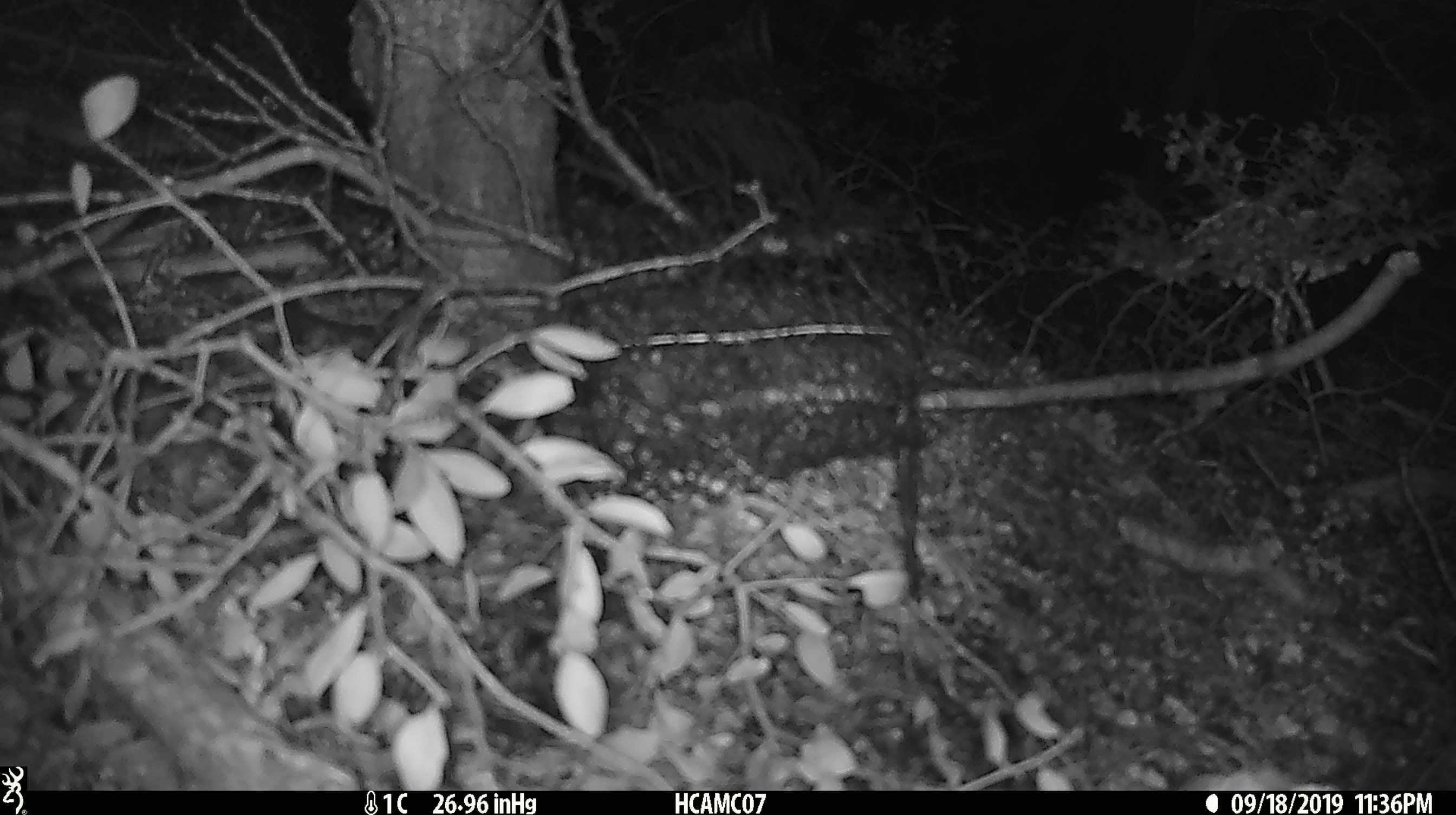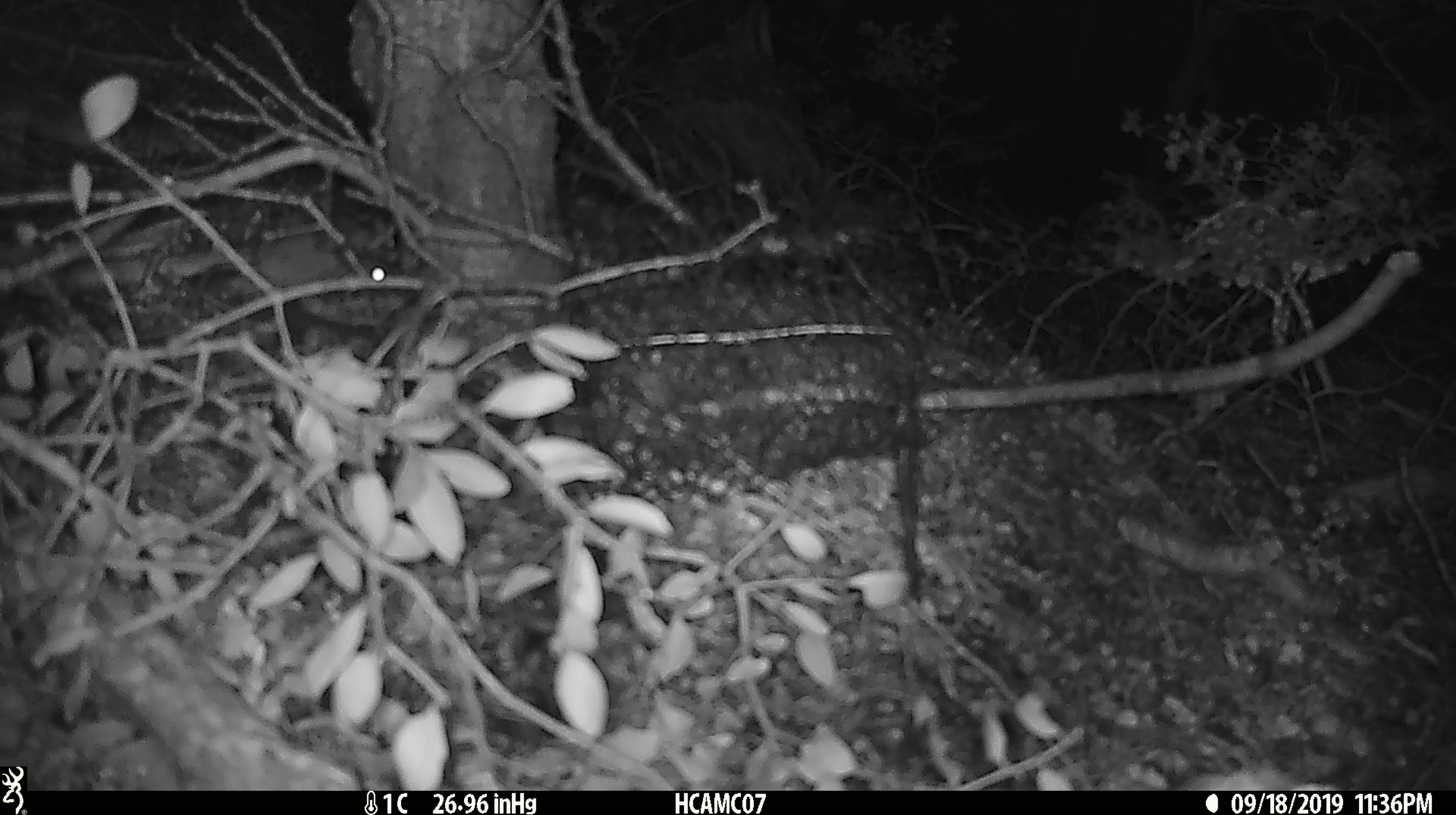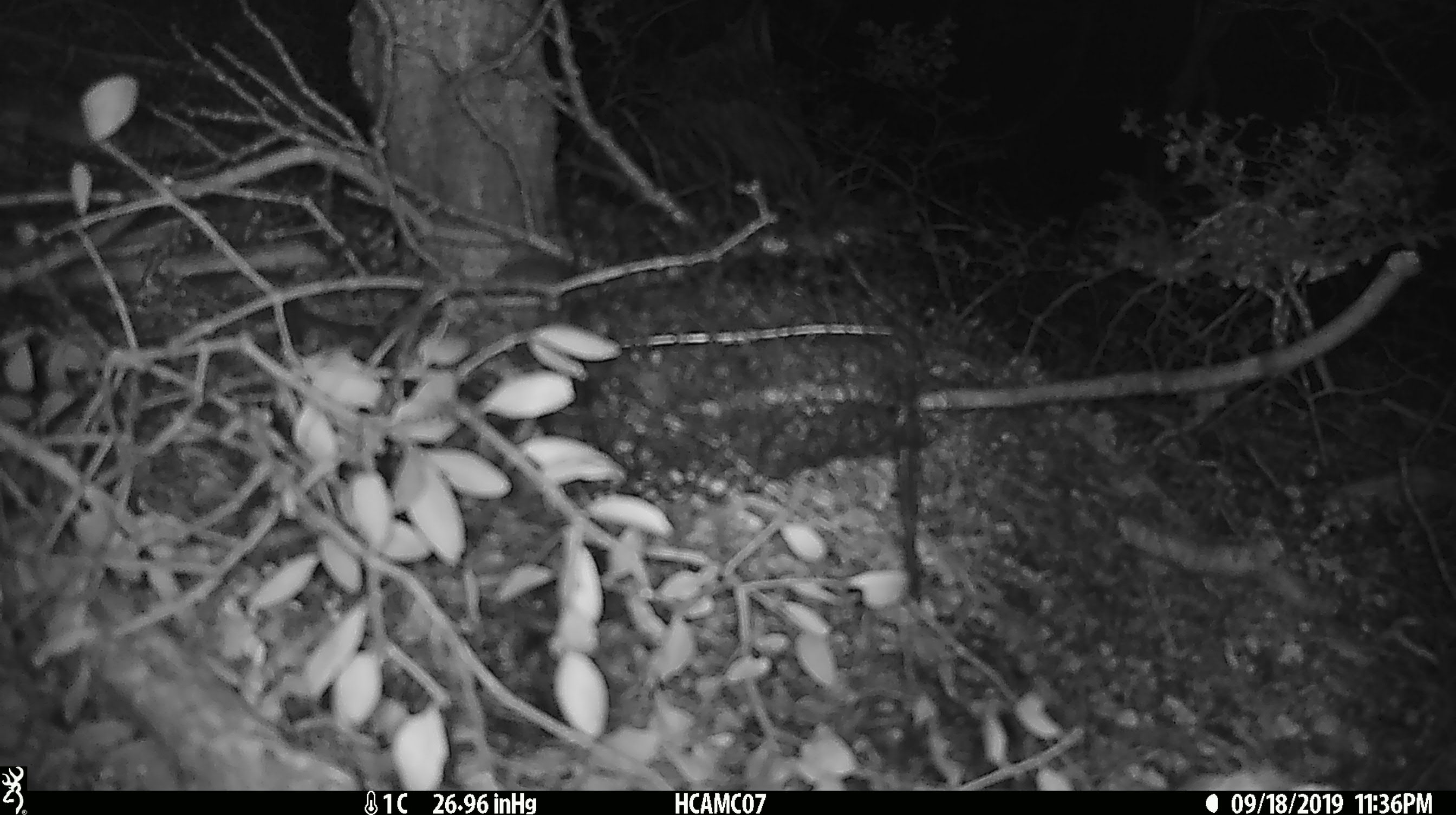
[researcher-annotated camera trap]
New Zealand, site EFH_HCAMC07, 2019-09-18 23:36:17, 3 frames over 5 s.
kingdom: Animalia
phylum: Chordata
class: Mammalia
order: Rodentia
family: Muridae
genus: Mus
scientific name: Mus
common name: mouse